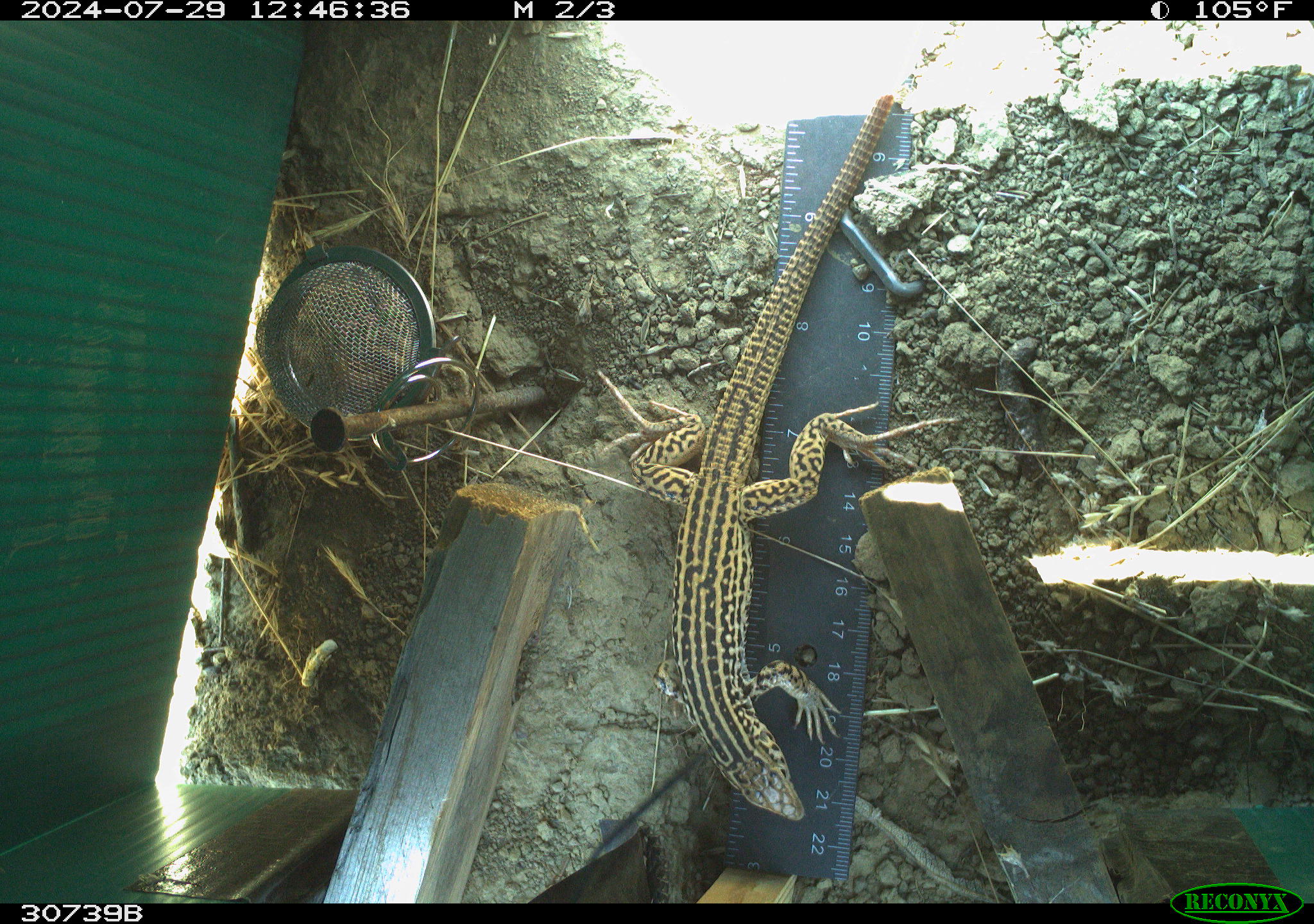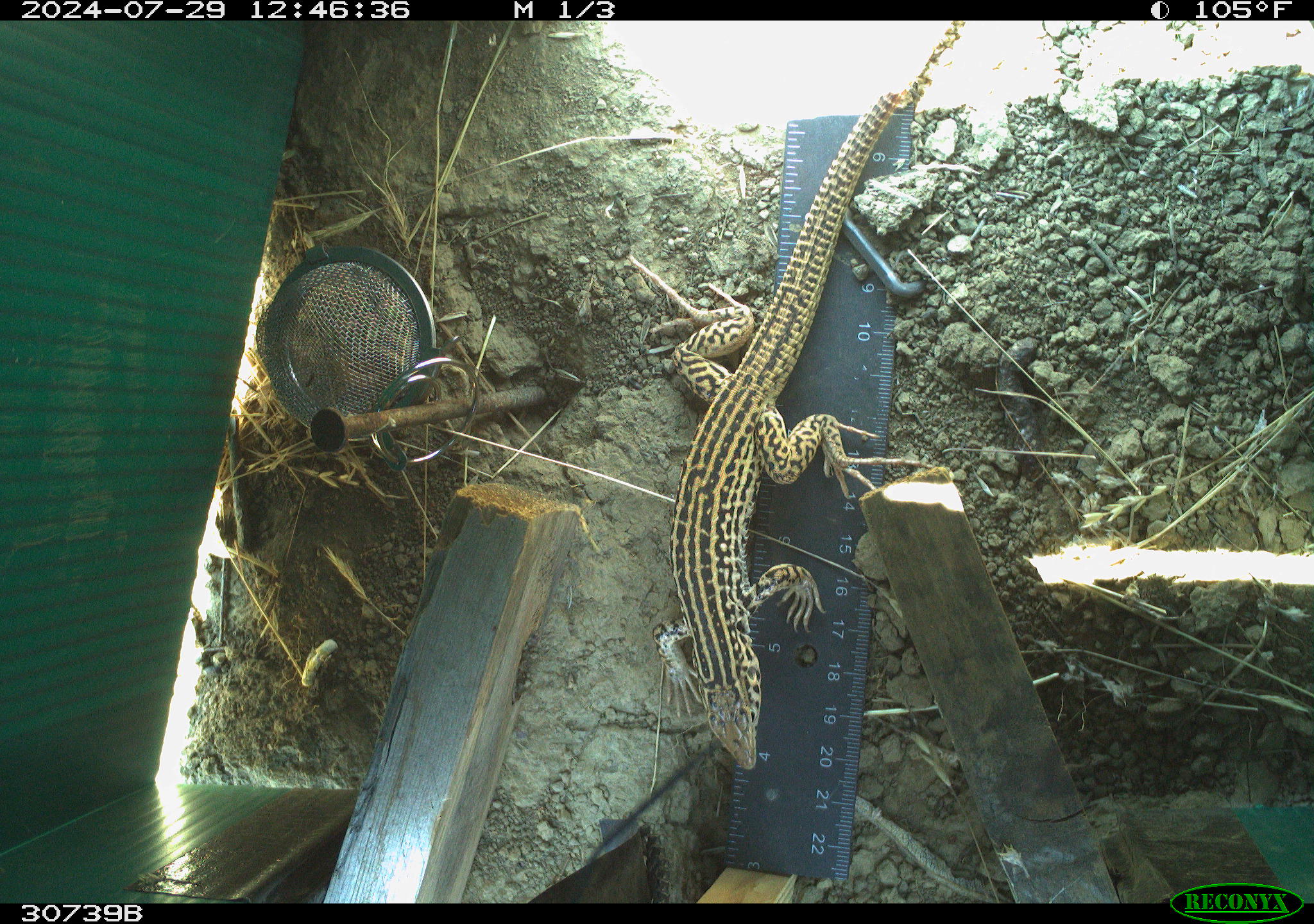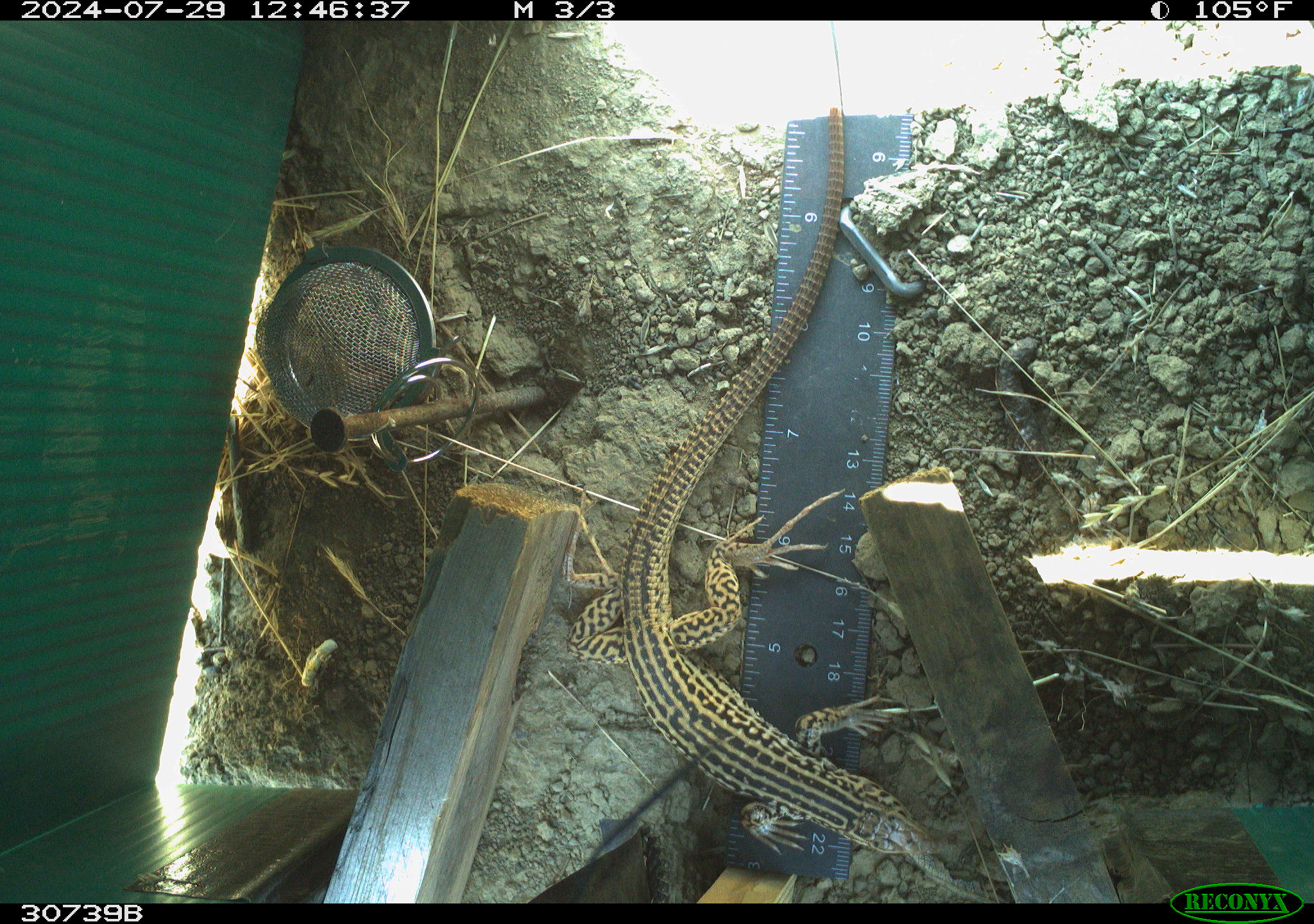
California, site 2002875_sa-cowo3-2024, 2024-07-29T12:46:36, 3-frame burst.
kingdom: Animalia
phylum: Chordata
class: Reptilia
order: Squamata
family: Teiidae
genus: Aspidoscelis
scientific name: Aspidoscelis tigris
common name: western whiptail